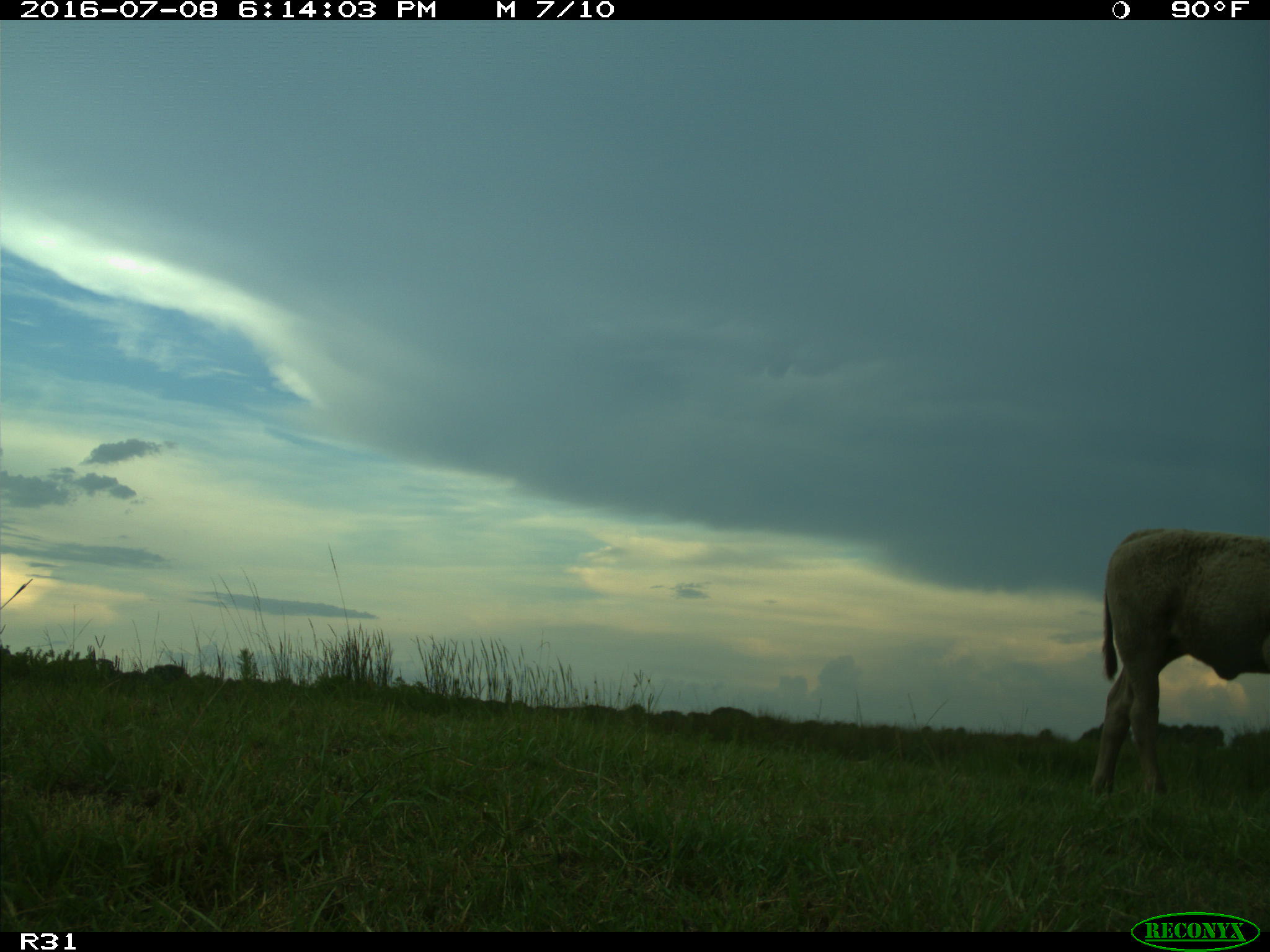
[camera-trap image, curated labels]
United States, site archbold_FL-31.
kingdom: Animalia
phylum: Chordata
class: Mammalia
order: Artiodactyla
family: Bovidae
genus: Bos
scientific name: Bos taurus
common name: domestic cow